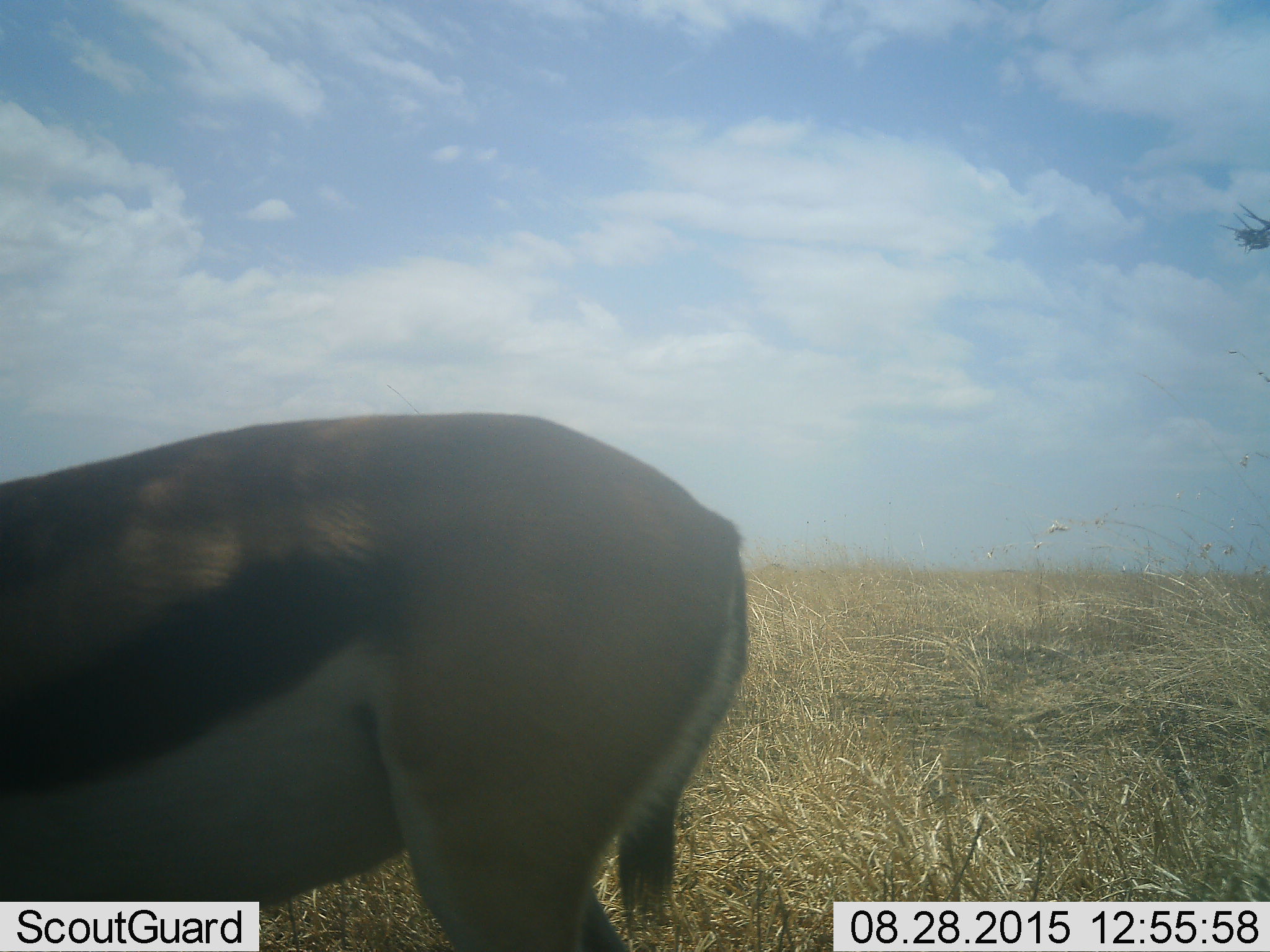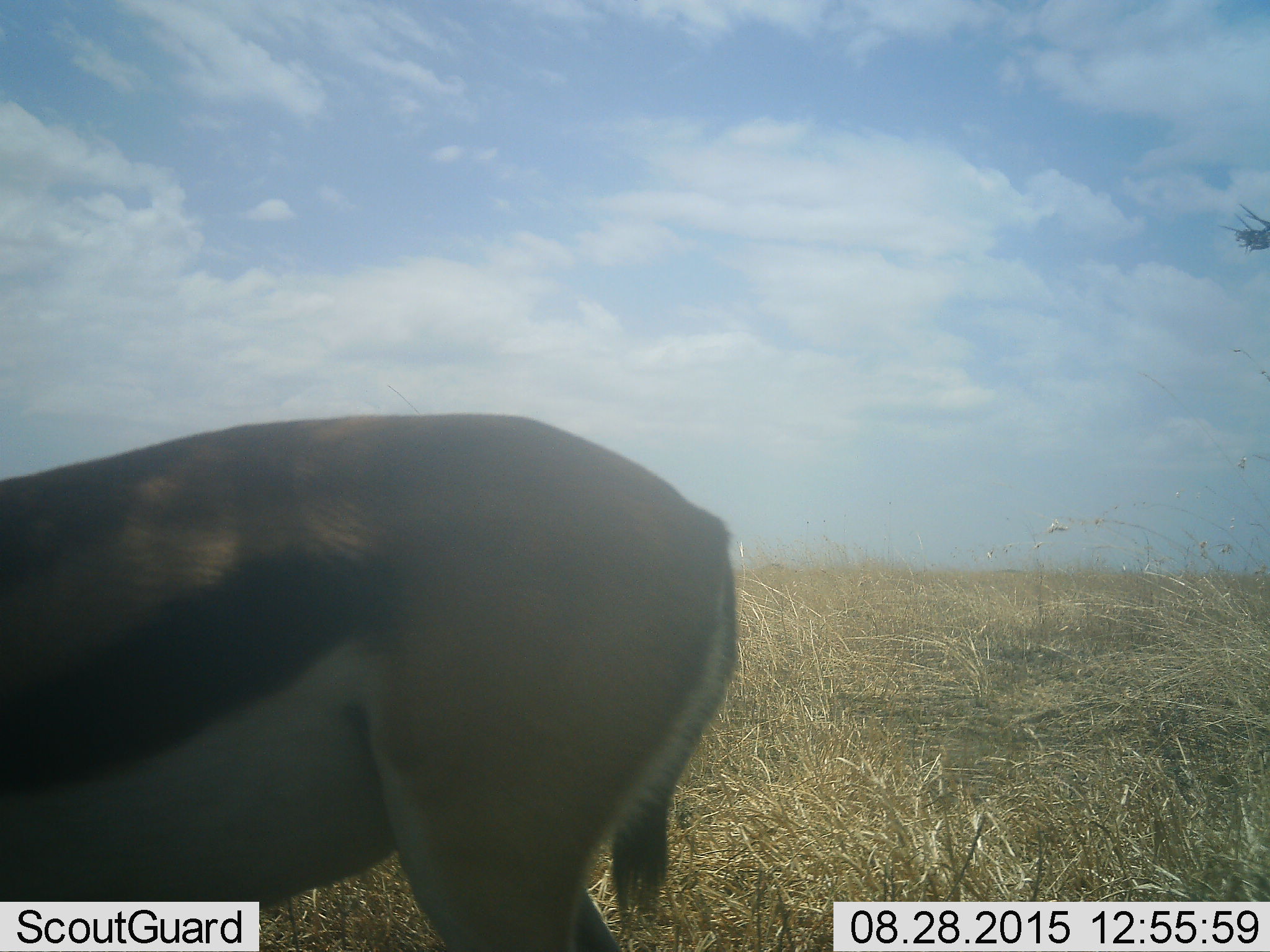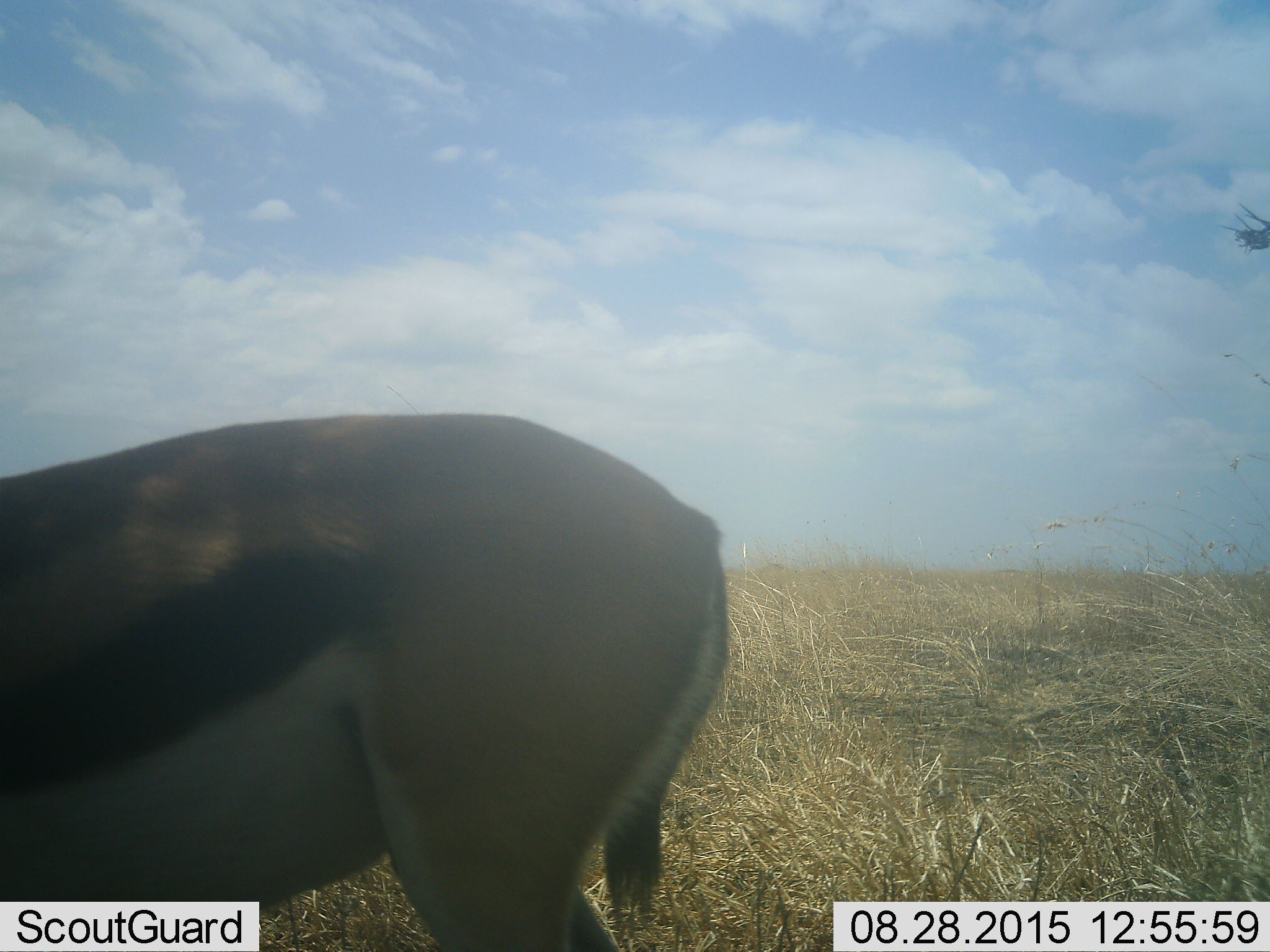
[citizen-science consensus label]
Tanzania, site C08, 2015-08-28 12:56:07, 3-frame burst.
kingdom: Animalia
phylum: Chordata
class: Mammalia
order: Artiodactyla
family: Bovidae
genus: Eudorcas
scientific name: Eudorcas thomsonii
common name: thomson's gazelle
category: gazellethomsons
Gazellethomsons (thomson's gazelle) (Eudorcas thomsonii), count 1. Behavior (volunteer vote fractions): standing 87%, resting 0%, moving 0%, interacting 0%. Young present (vote fraction): 0%. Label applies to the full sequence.